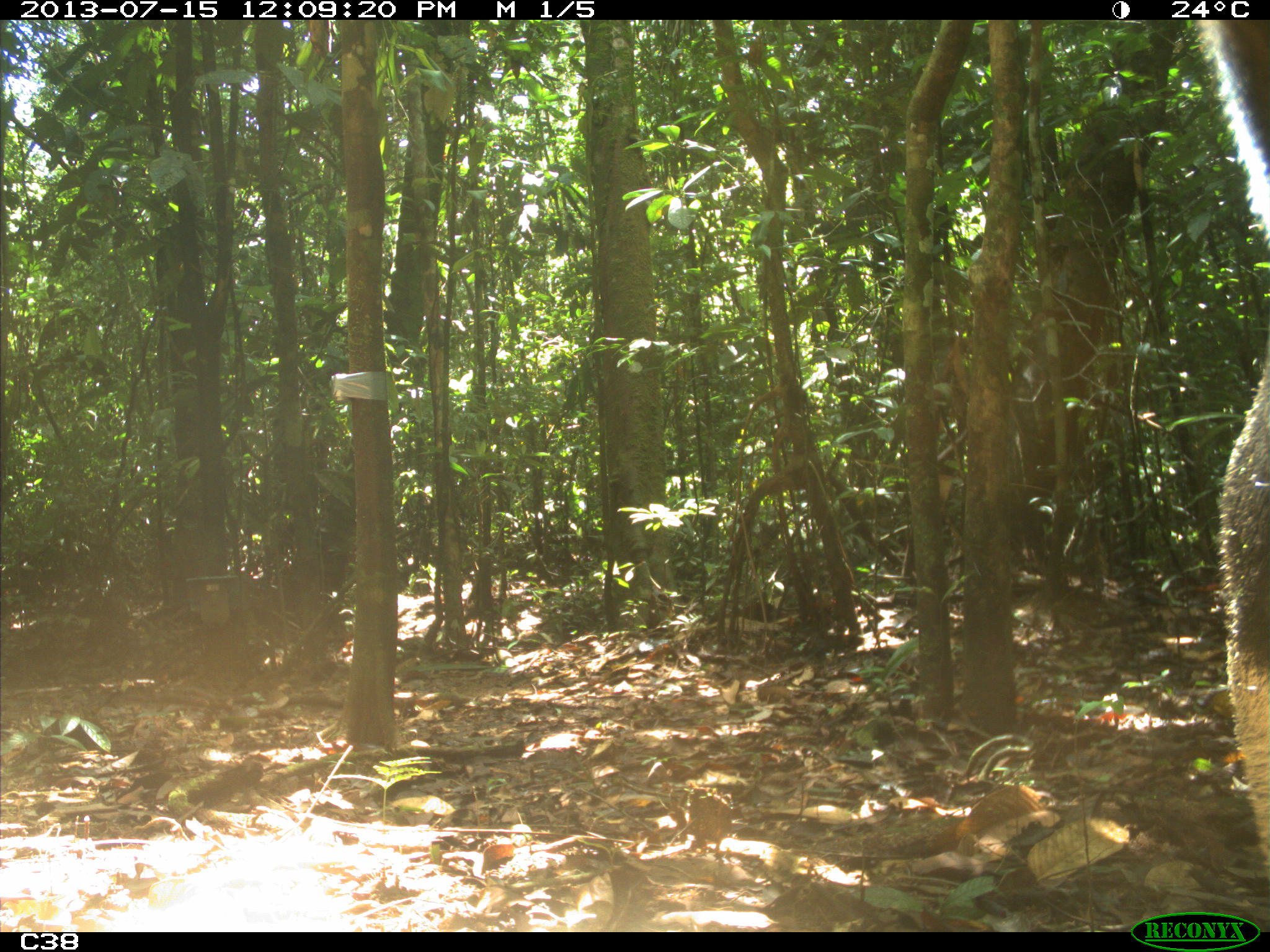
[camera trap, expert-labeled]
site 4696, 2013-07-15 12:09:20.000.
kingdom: Animalia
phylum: Chordata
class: Mammalia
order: Pilosa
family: Myrmecophagidae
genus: Myrmecophaga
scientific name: Myrmecophaga tridactyla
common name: giant anteater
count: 1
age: adult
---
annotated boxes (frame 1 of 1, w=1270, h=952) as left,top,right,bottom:
myrmecophaga tridactyla: 1188,18,1270,882